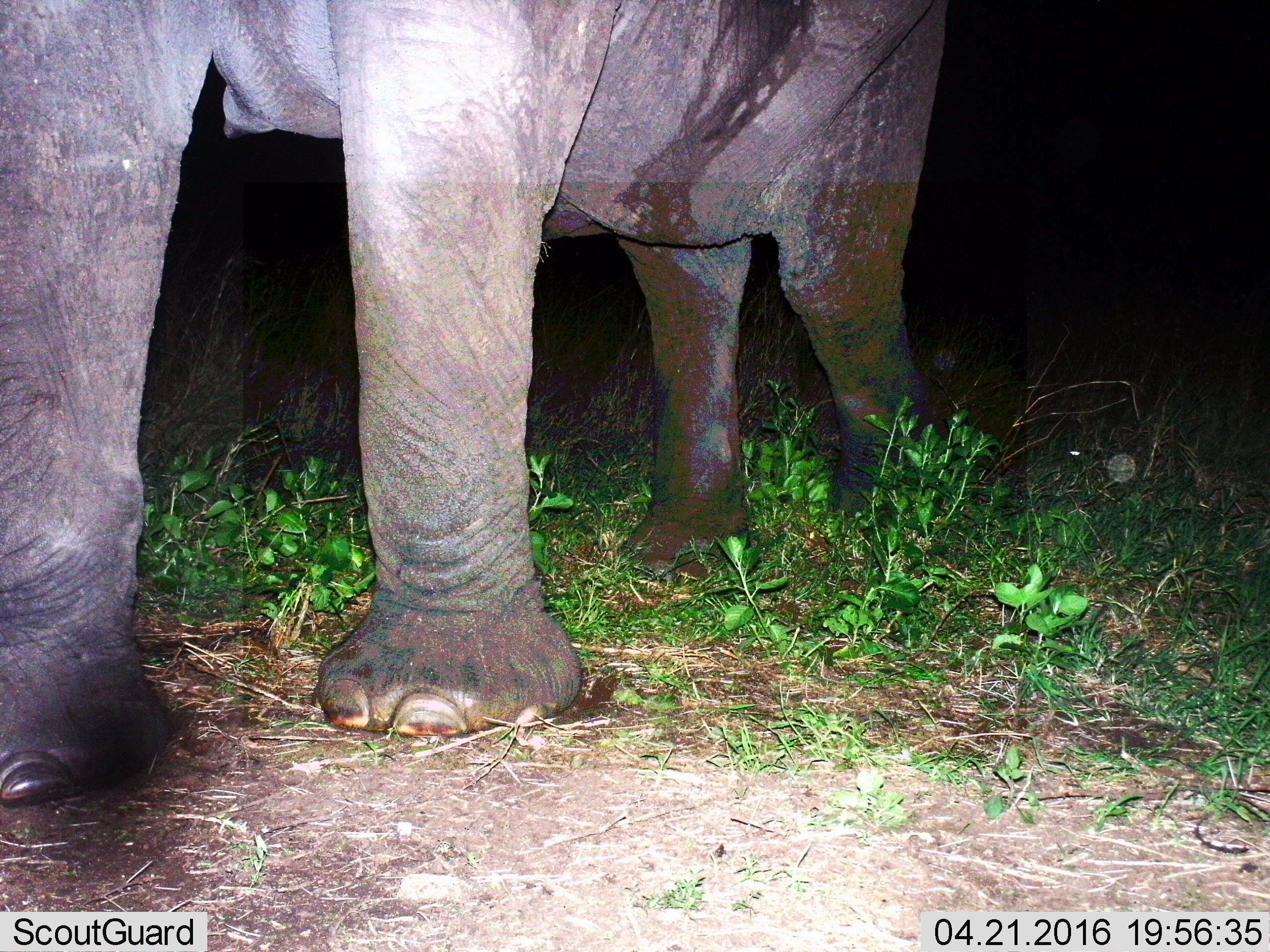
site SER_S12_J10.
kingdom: Animalia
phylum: Chordata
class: Mammalia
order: Proboscidea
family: Elephantidae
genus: Loxodonta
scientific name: Loxodonta africana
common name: african bush elephant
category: elephant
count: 1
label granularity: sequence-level